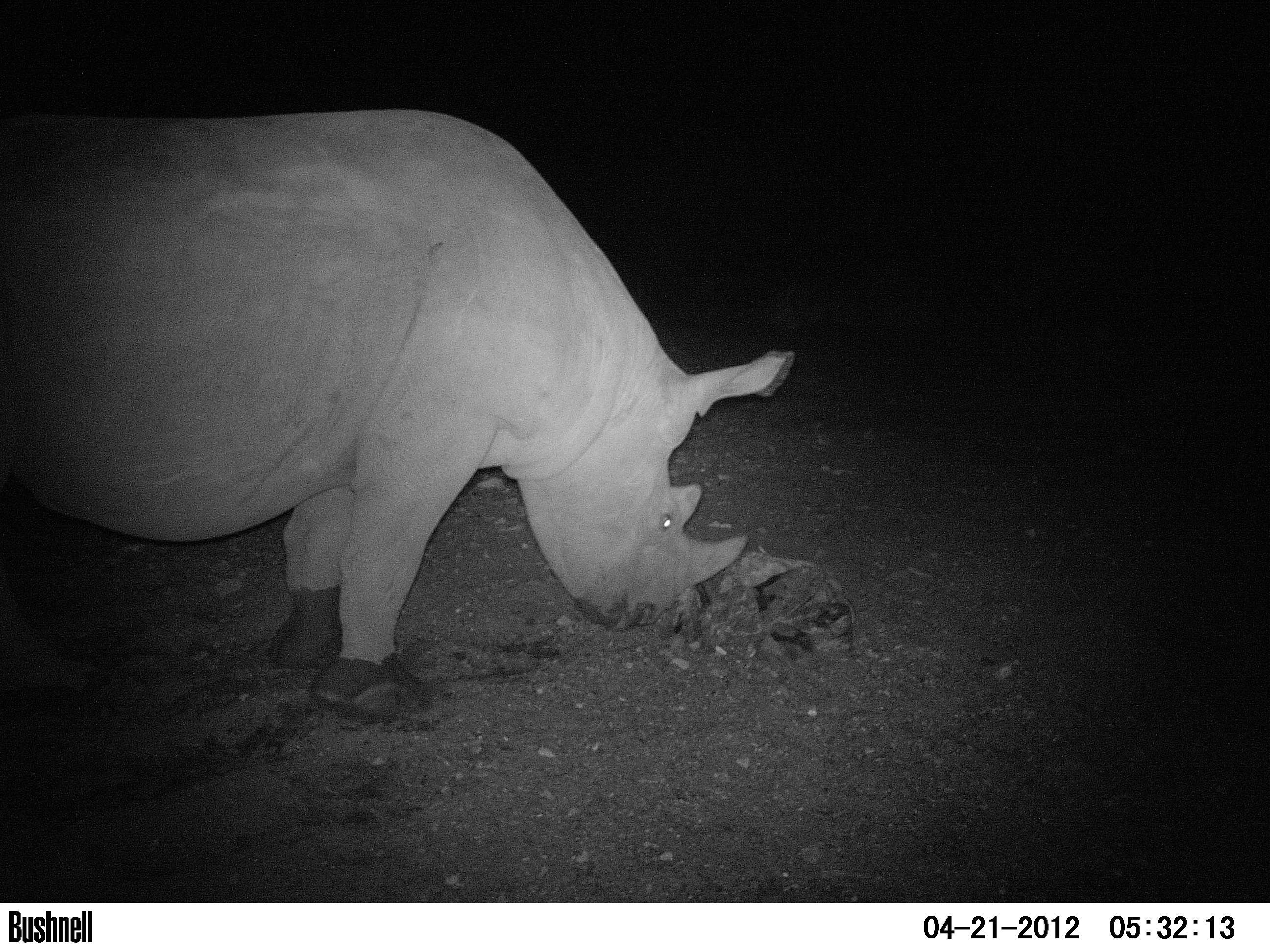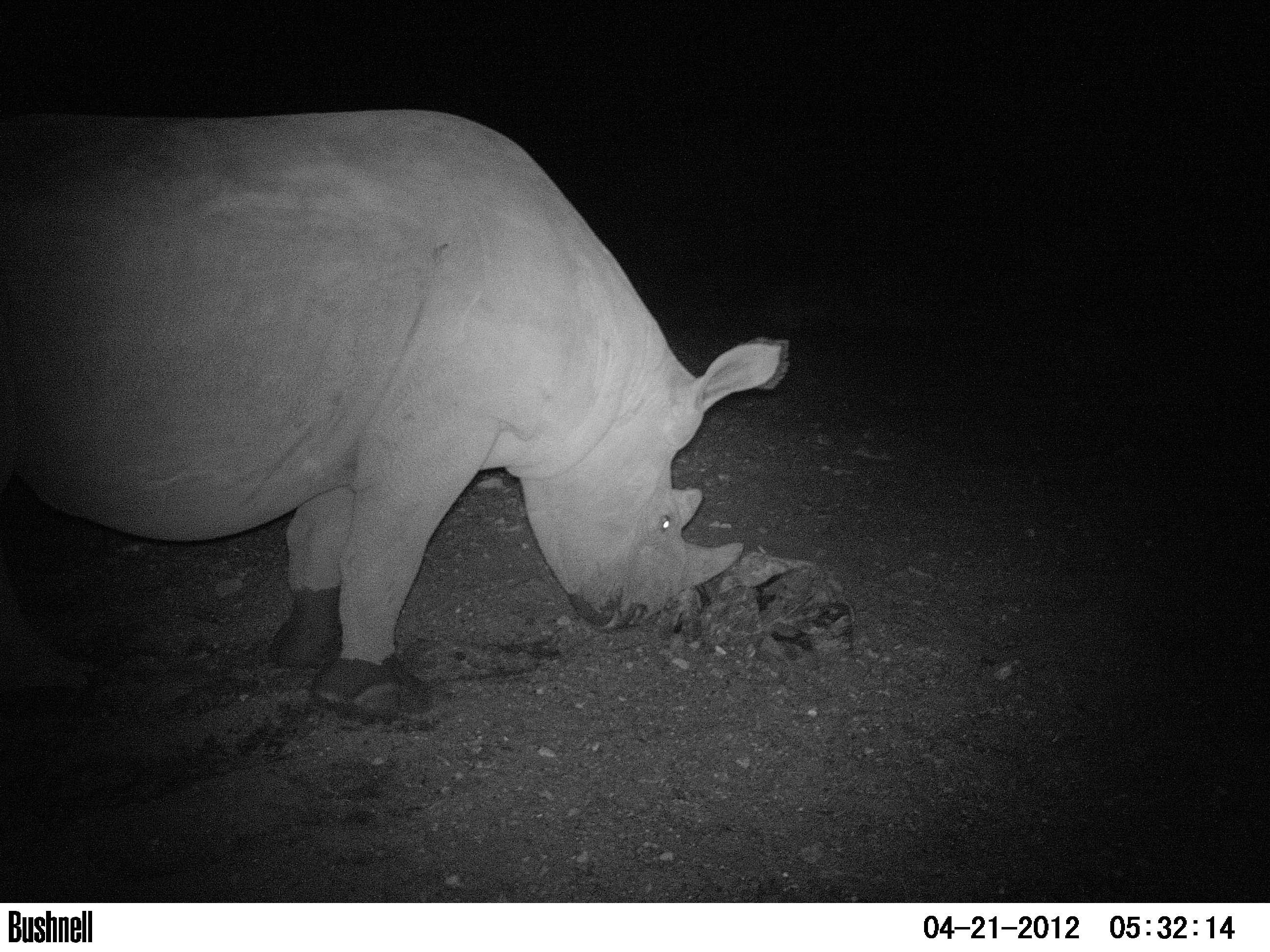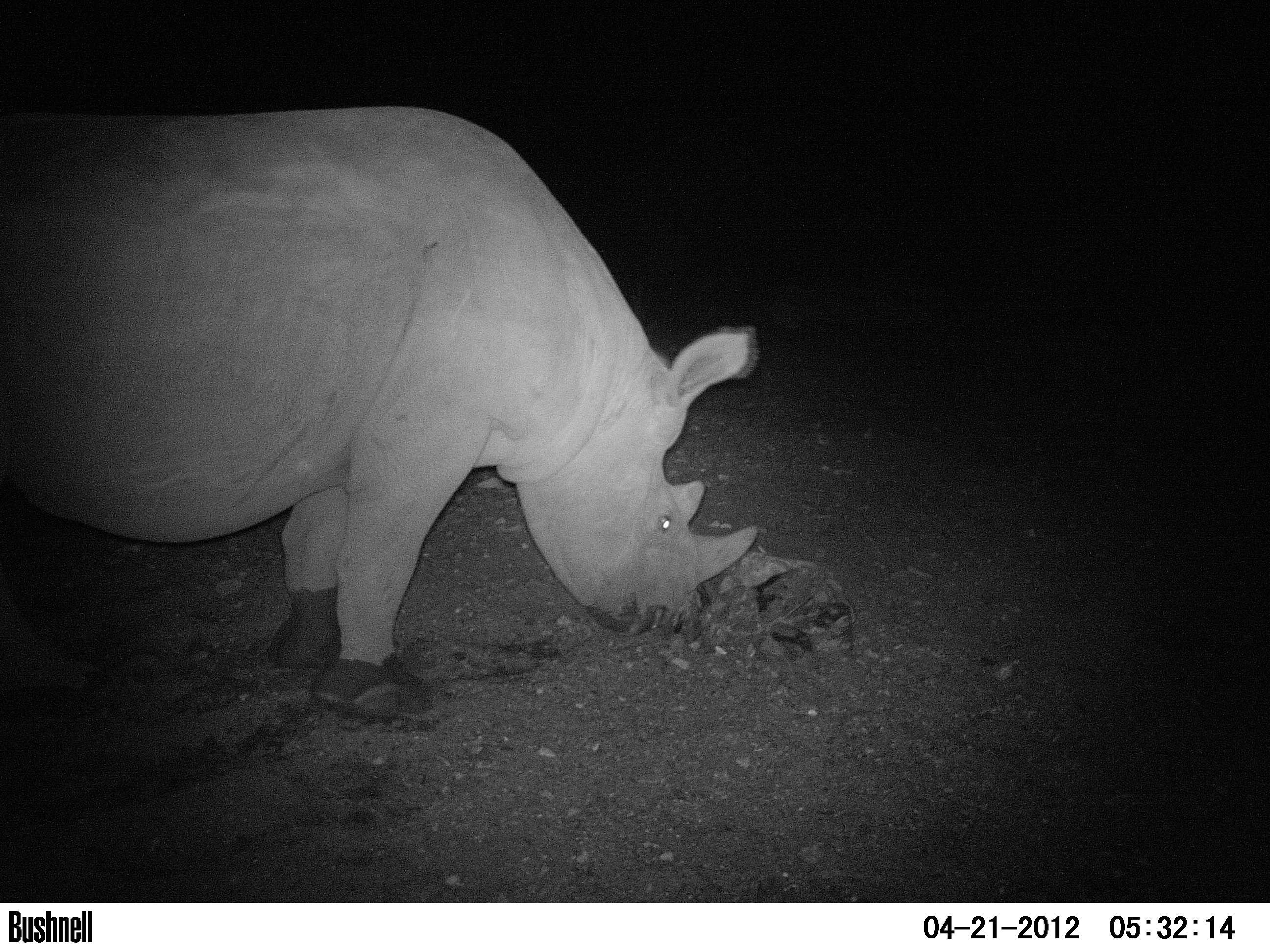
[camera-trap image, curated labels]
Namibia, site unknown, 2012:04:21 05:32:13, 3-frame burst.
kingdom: Animalia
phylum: Chordata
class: Mammalia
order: Perissodactyla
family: Rhinocerotidae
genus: Diceros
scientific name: Diceros bicornis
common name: black rhinoceros